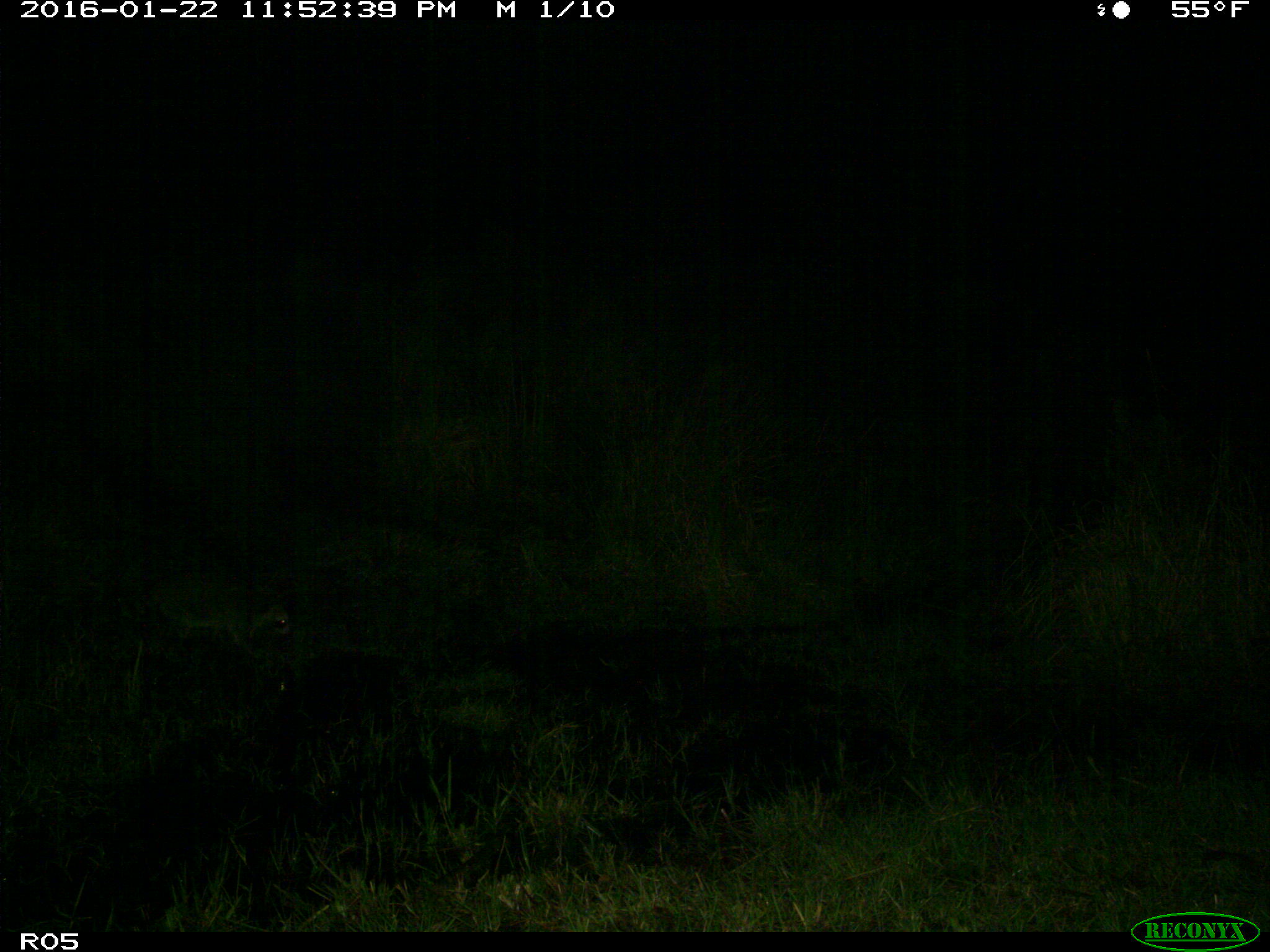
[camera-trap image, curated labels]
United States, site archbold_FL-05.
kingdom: Animalia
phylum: Chordata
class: Mammalia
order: Carnivora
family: Procyonidae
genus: Procyon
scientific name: Procyon lotor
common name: common raccoon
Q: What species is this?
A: Procyon lotor (common raccoon).